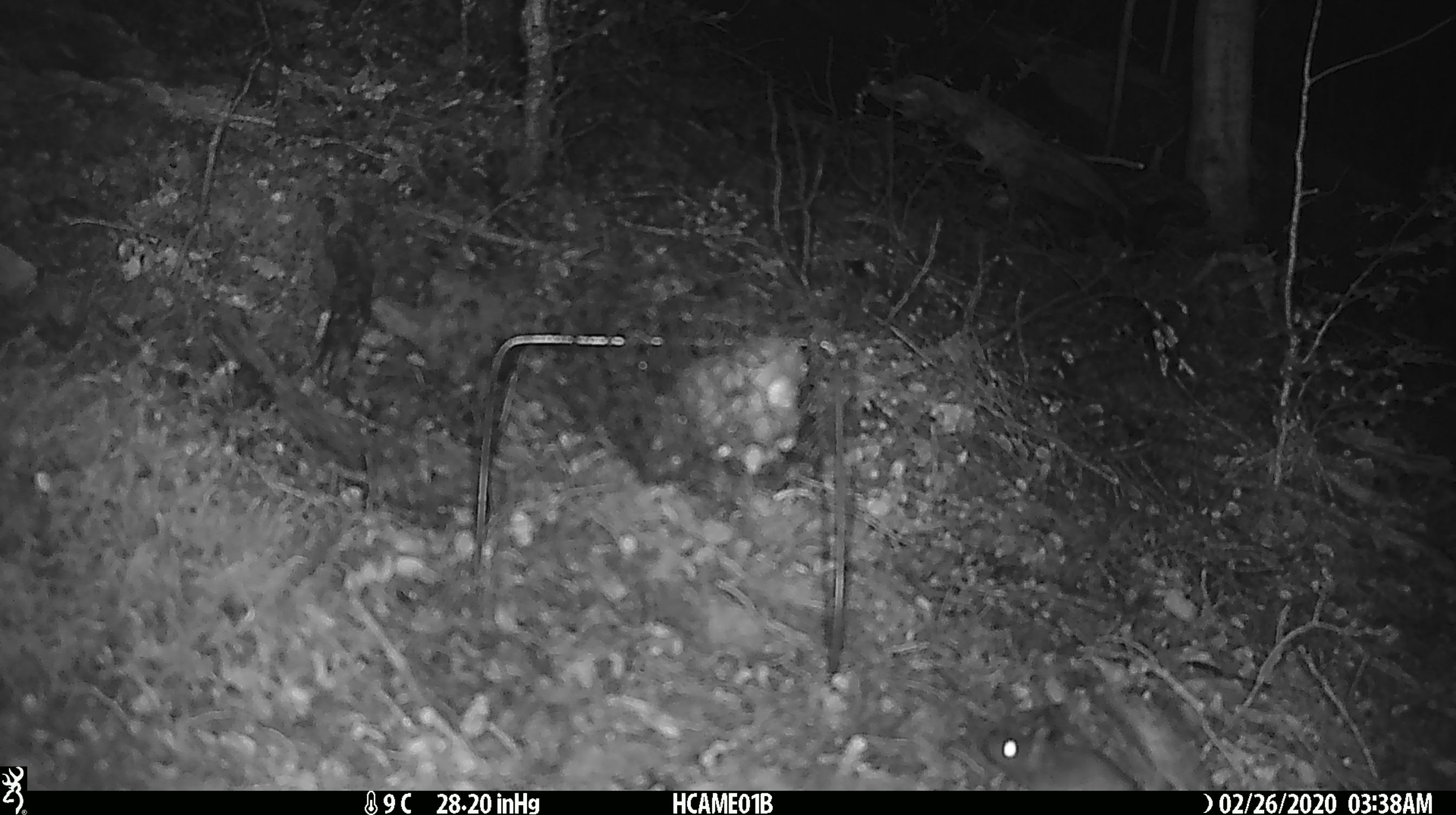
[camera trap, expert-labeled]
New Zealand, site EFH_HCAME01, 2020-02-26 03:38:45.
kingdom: Animalia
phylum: Chordata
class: Mammalia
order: Rodentia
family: Muridae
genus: Mus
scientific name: Mus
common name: mouse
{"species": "mouse (Mus)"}